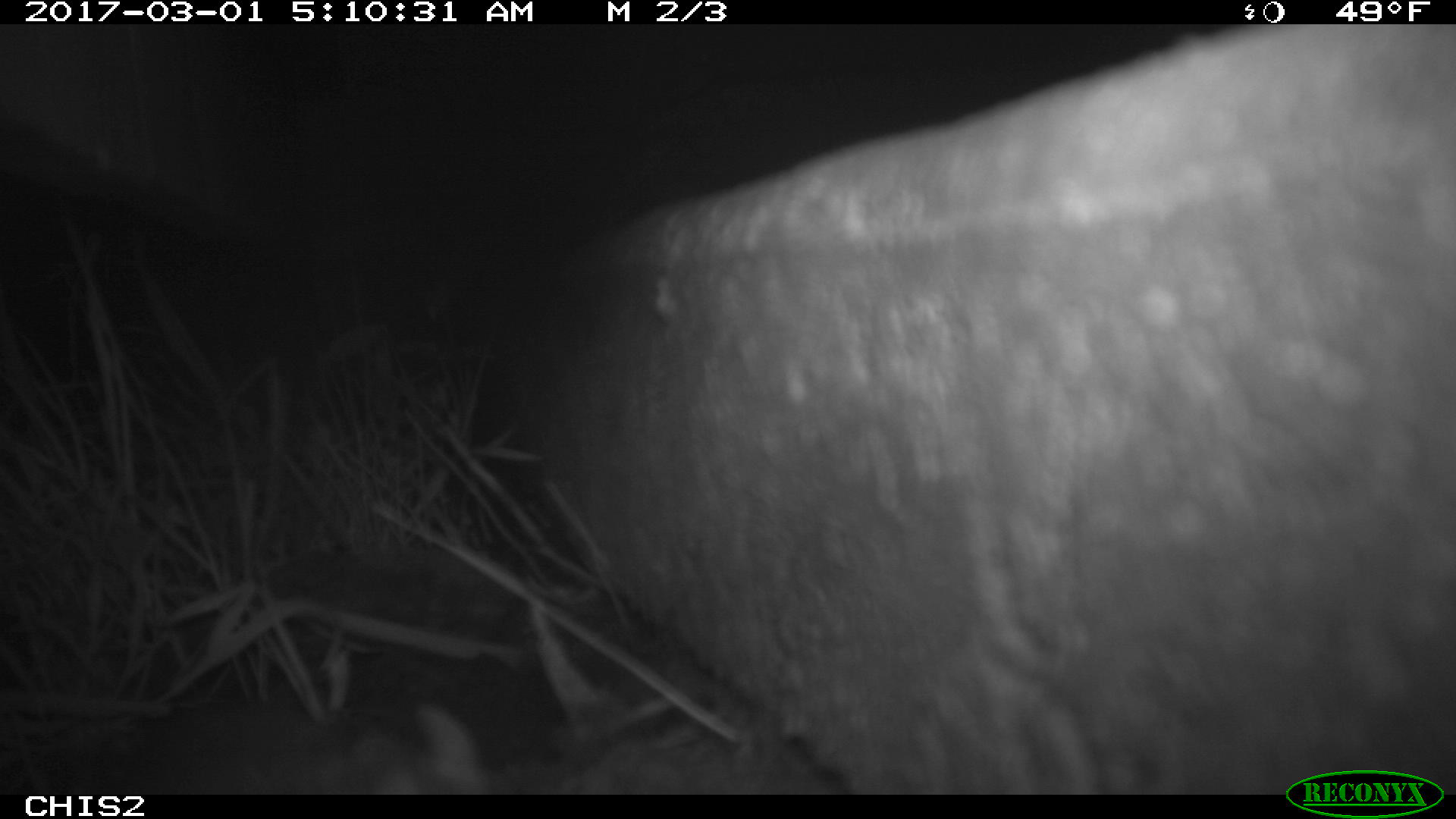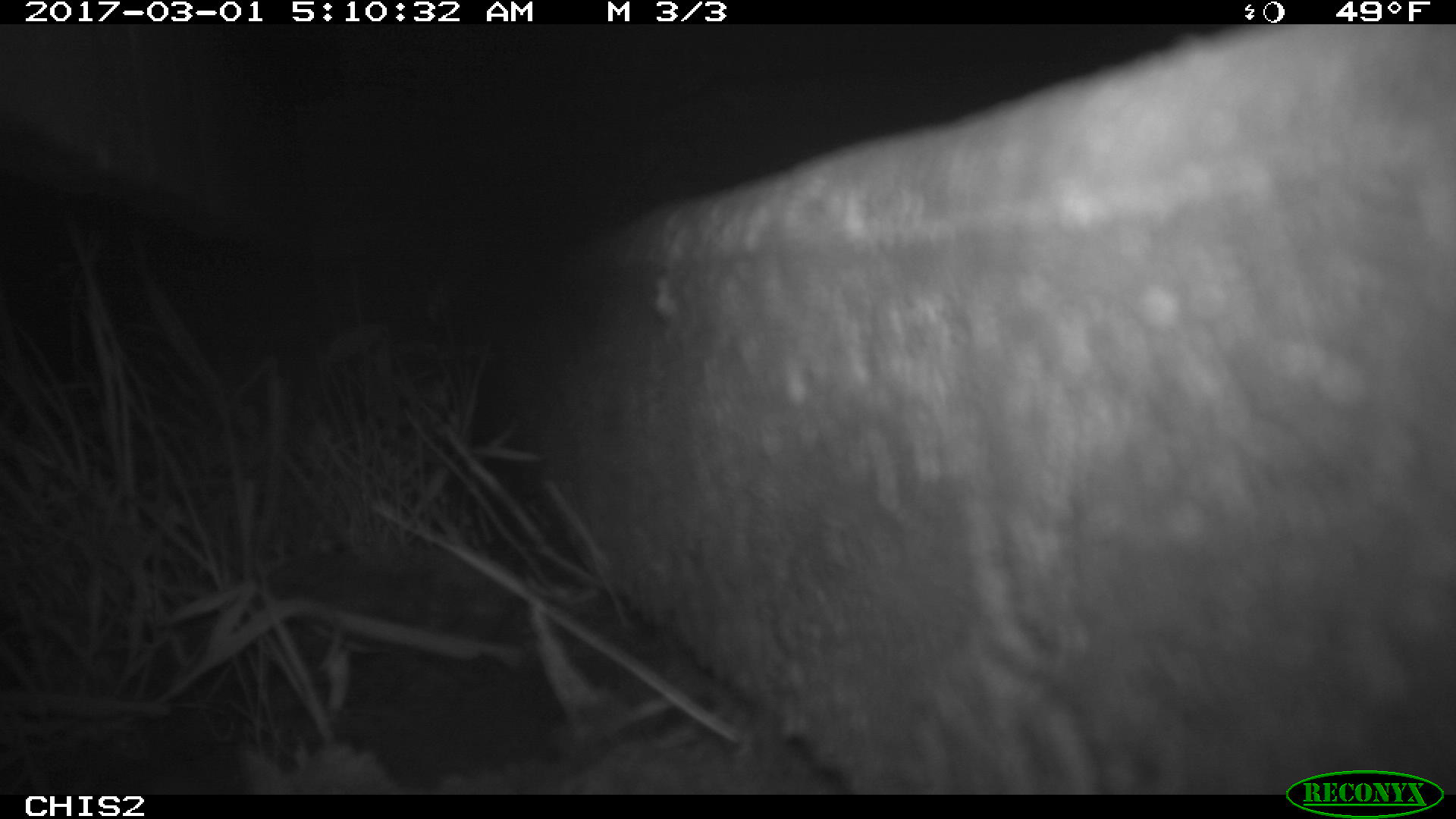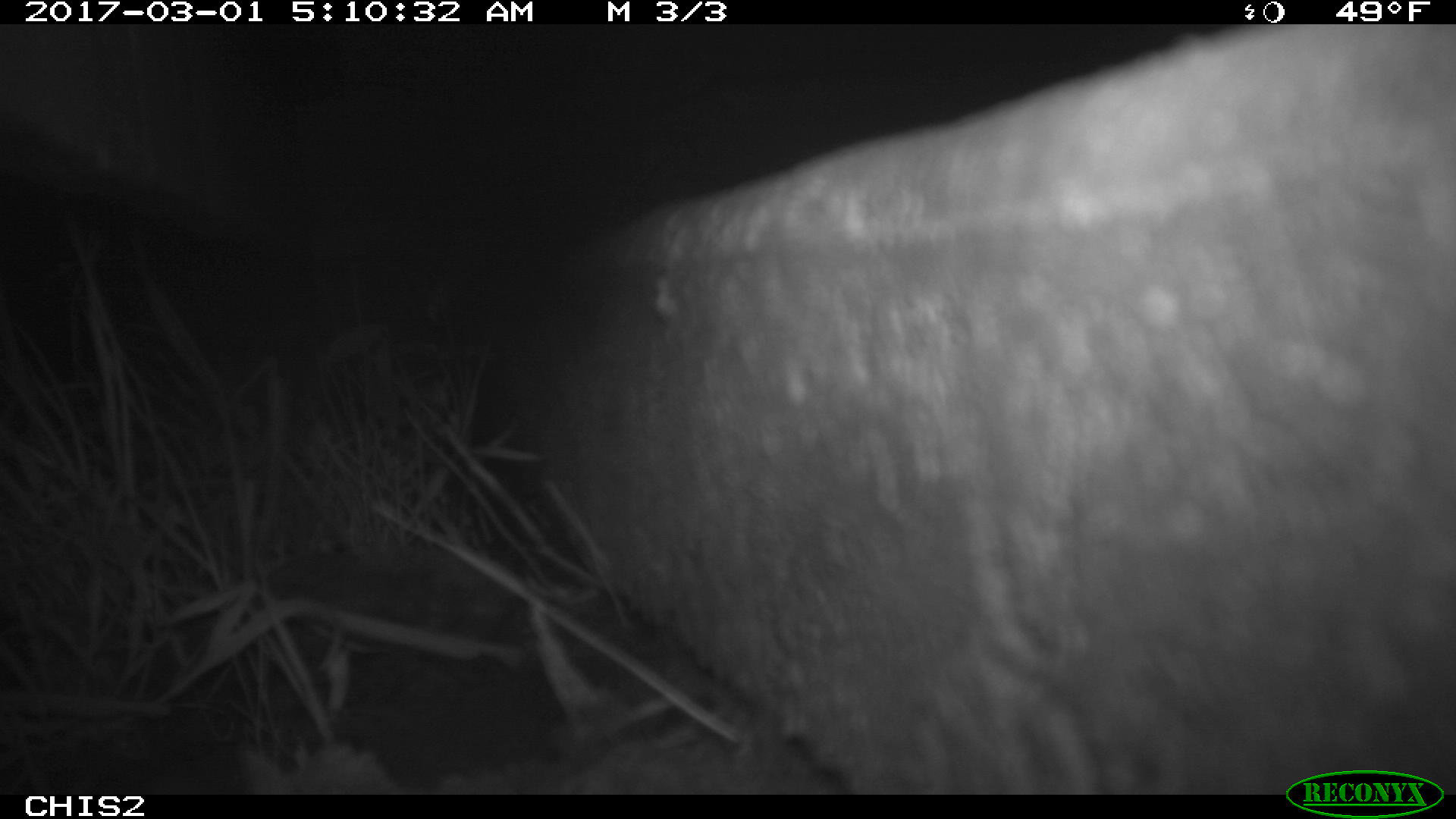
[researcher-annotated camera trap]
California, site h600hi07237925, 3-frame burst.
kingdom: Animalia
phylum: Chordata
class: Mammalia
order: Rodentia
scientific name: Rodentia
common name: rodent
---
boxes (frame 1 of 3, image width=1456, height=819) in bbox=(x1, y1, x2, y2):
rodent: bbox=(108, 701, 491, 795)